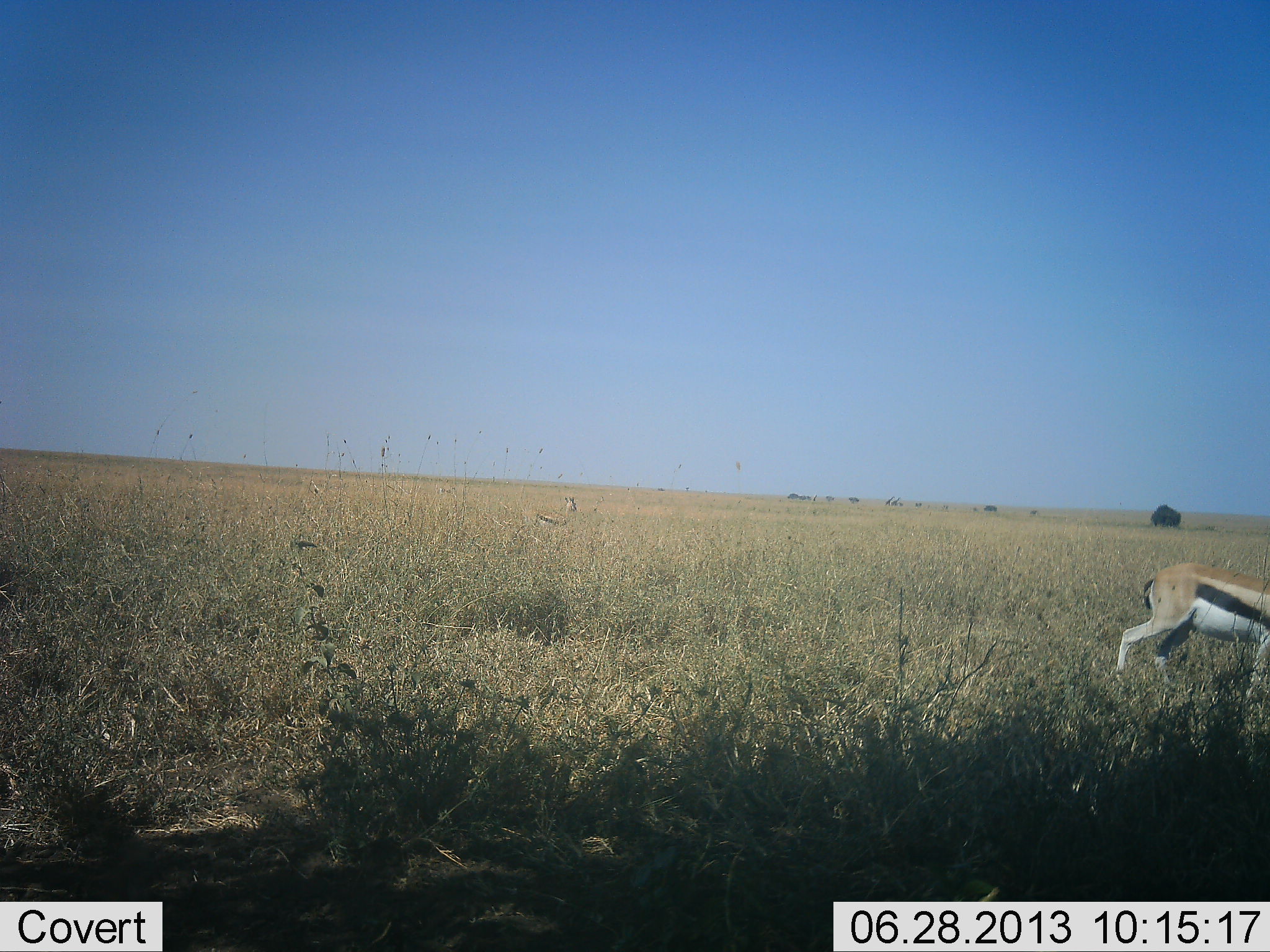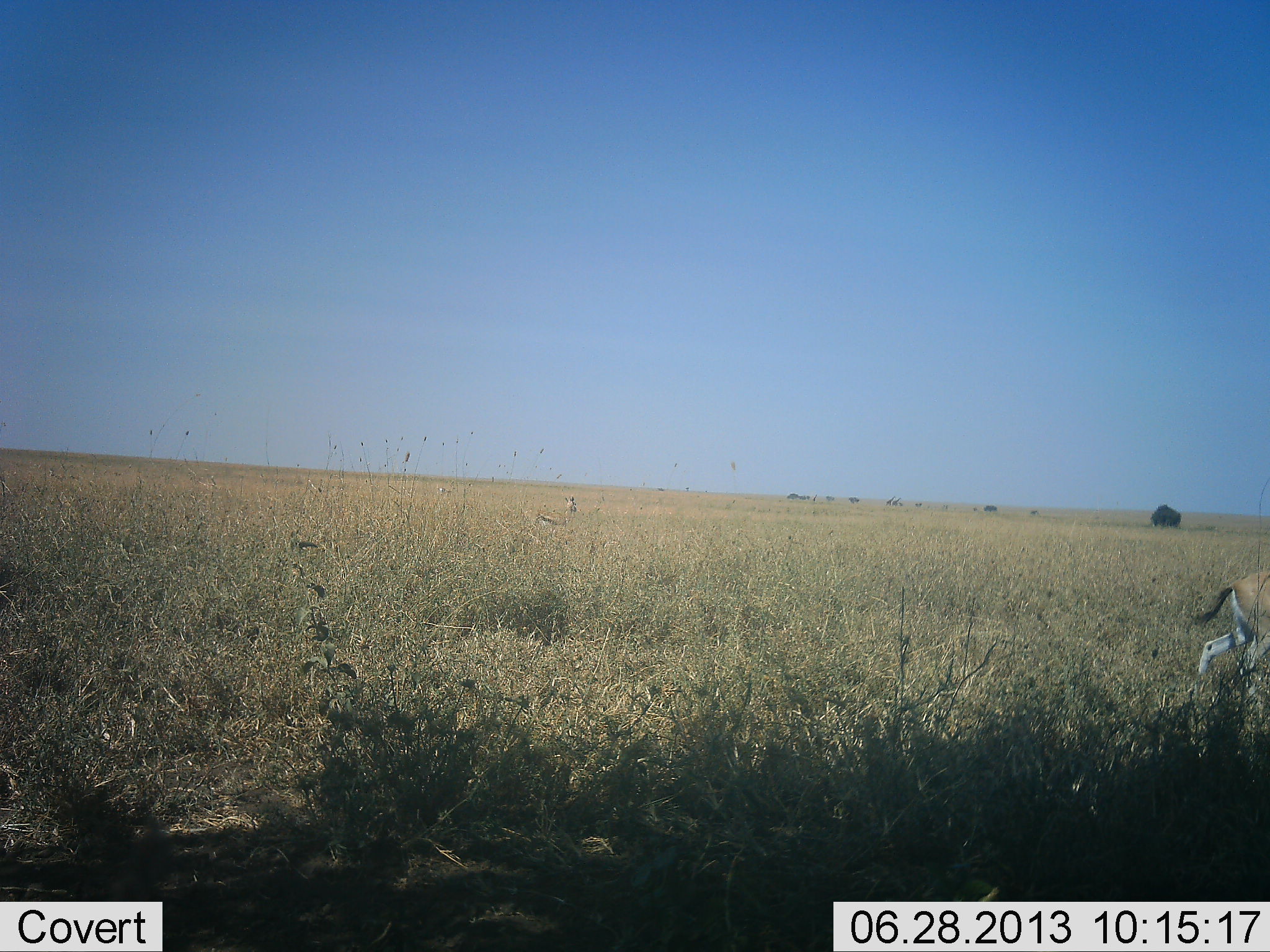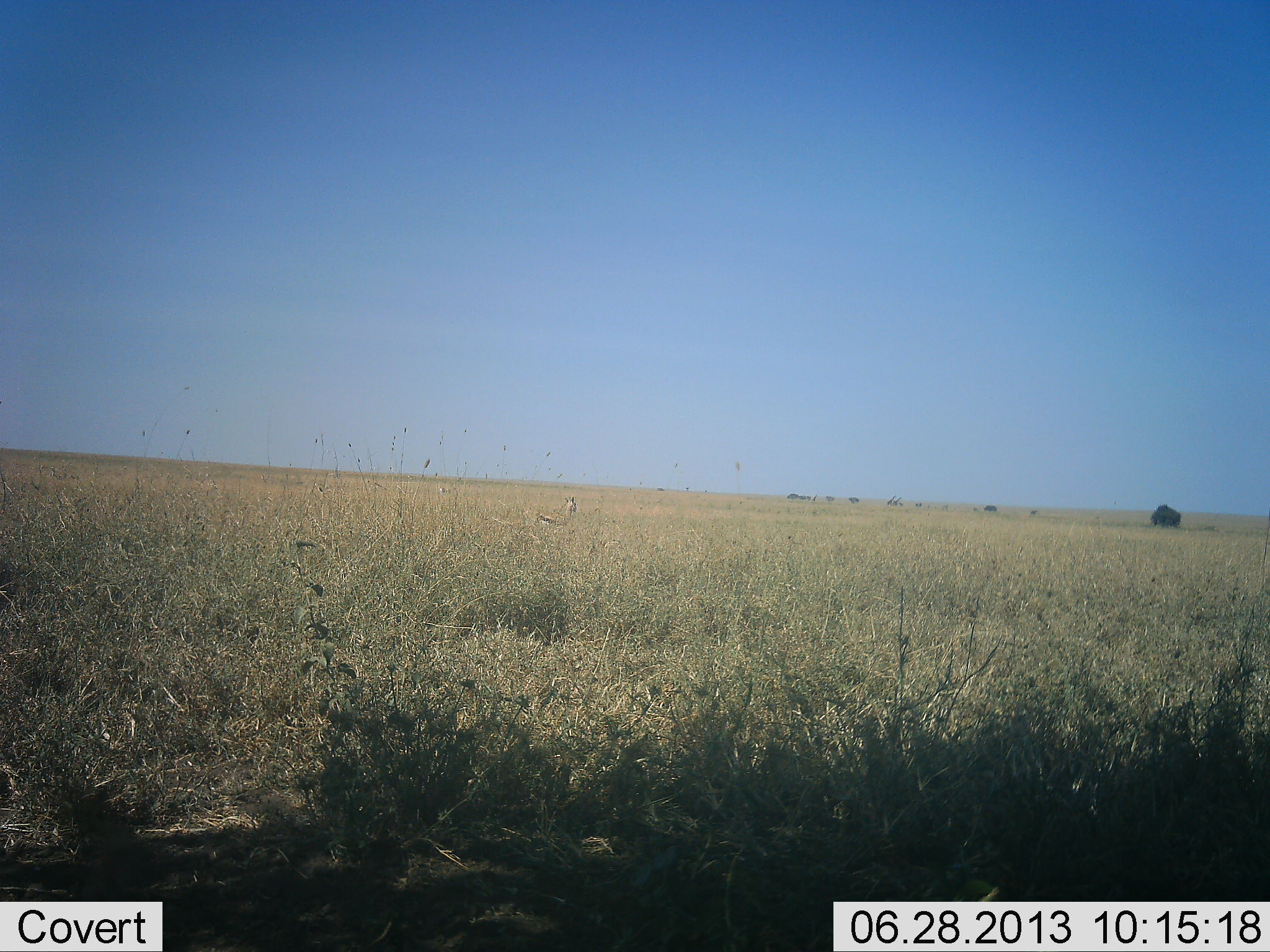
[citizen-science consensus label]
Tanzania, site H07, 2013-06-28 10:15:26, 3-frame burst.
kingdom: Animalia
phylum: Chordata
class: Mammalia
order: Artiodactyla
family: Bovidae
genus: Eudorcas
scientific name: Eudorcas thomsonii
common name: thomson's gazelle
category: gazellethomsons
Gazellethomsons (thomson's gazelle) (Eudorcas thomsonii), count 1. Behavior (volunteer vote fractions): standing 9%, resting 0%, moving 100%, interacting 0%. Young present (vote fraction): 0%. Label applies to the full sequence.